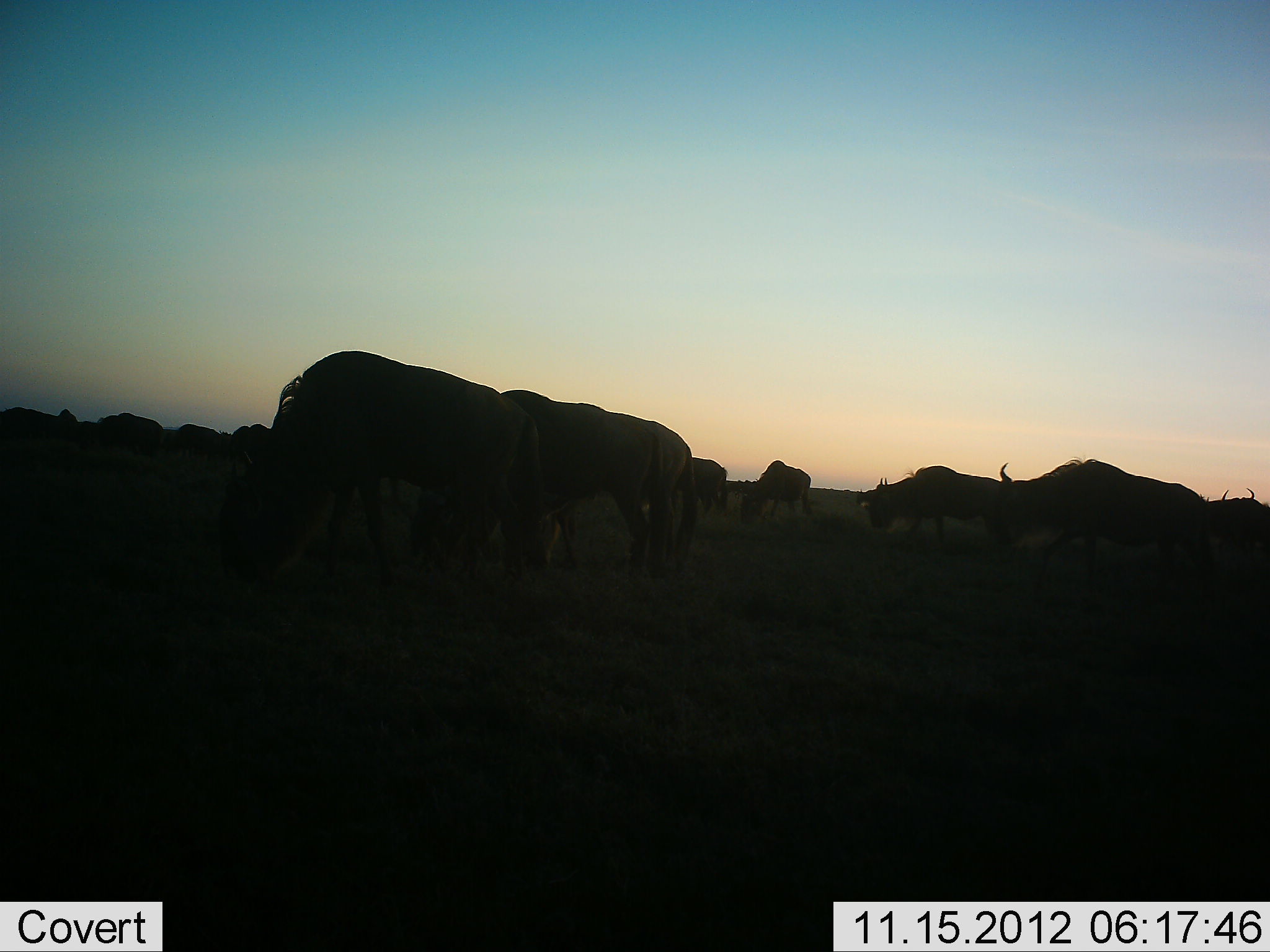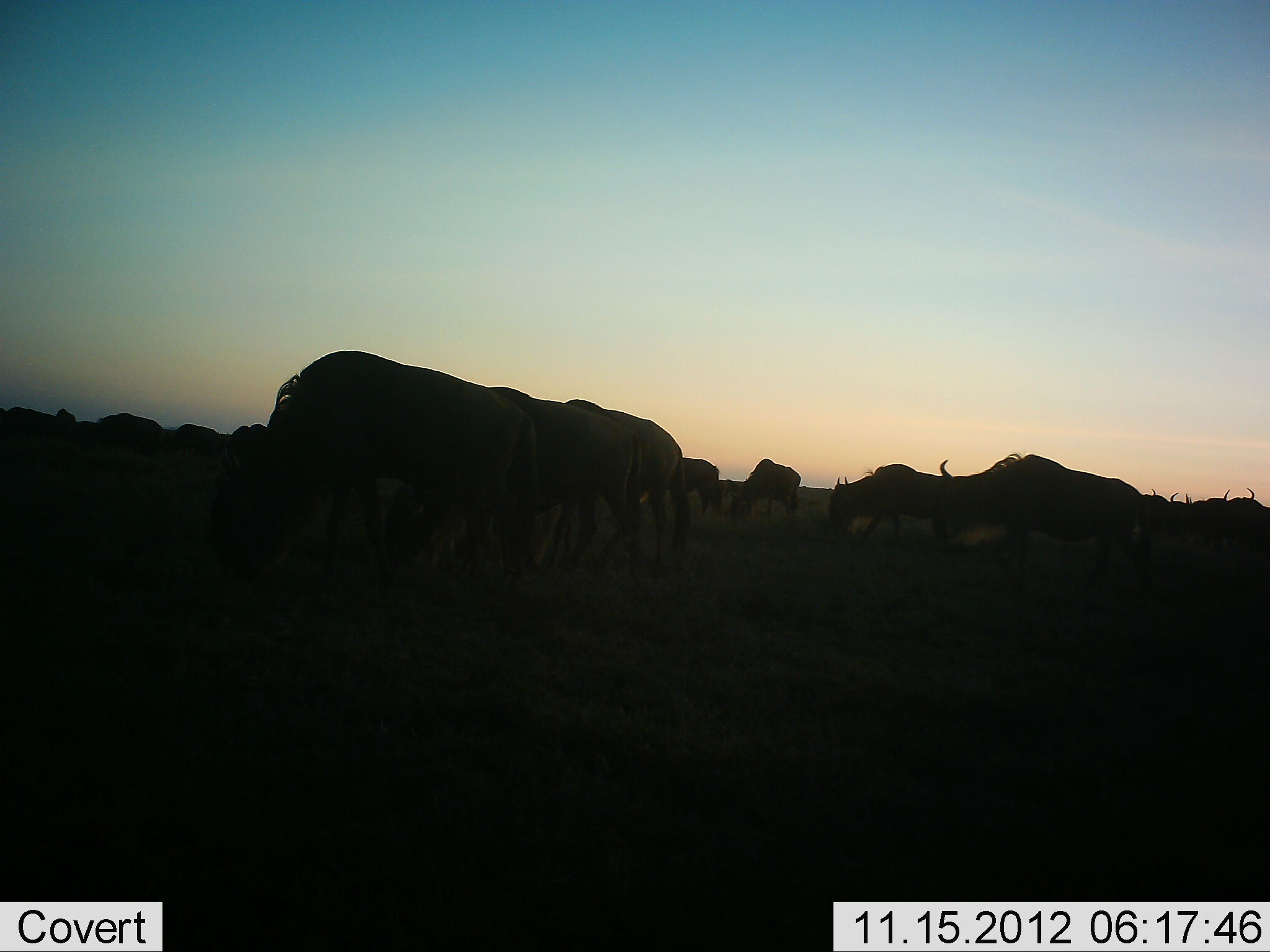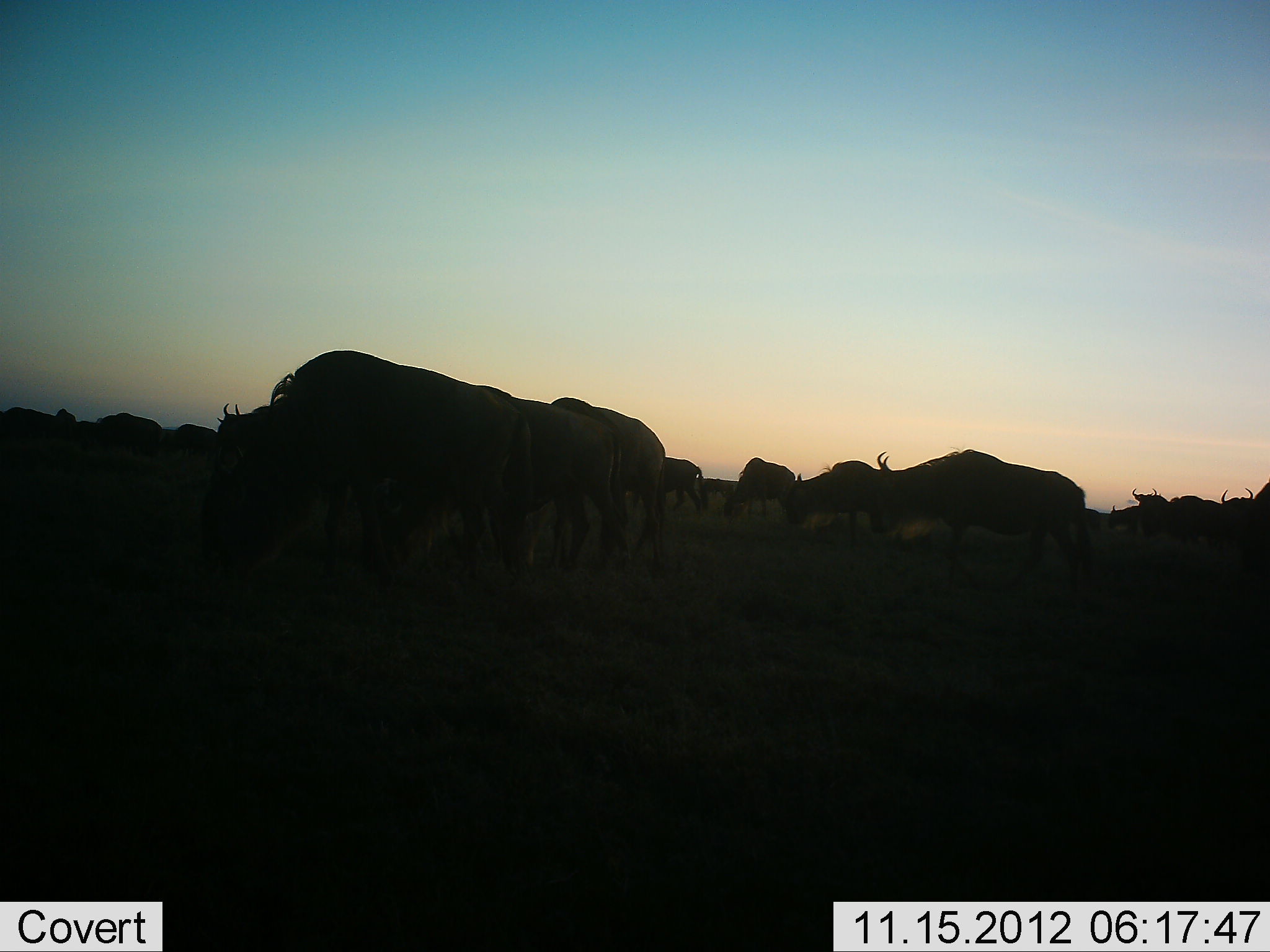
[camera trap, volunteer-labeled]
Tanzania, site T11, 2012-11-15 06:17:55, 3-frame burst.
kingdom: Animalia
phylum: Chordata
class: Mammalia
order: Artiodactyla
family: Bovidae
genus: Connochaetes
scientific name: Connochaetes taurinus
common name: blue wildebeest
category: wildebeest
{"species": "wildebeest (blue wildebeest) (Connochaetes taurinus)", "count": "11-50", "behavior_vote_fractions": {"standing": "40%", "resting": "0%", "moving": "40%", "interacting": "0%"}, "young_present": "0%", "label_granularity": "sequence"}